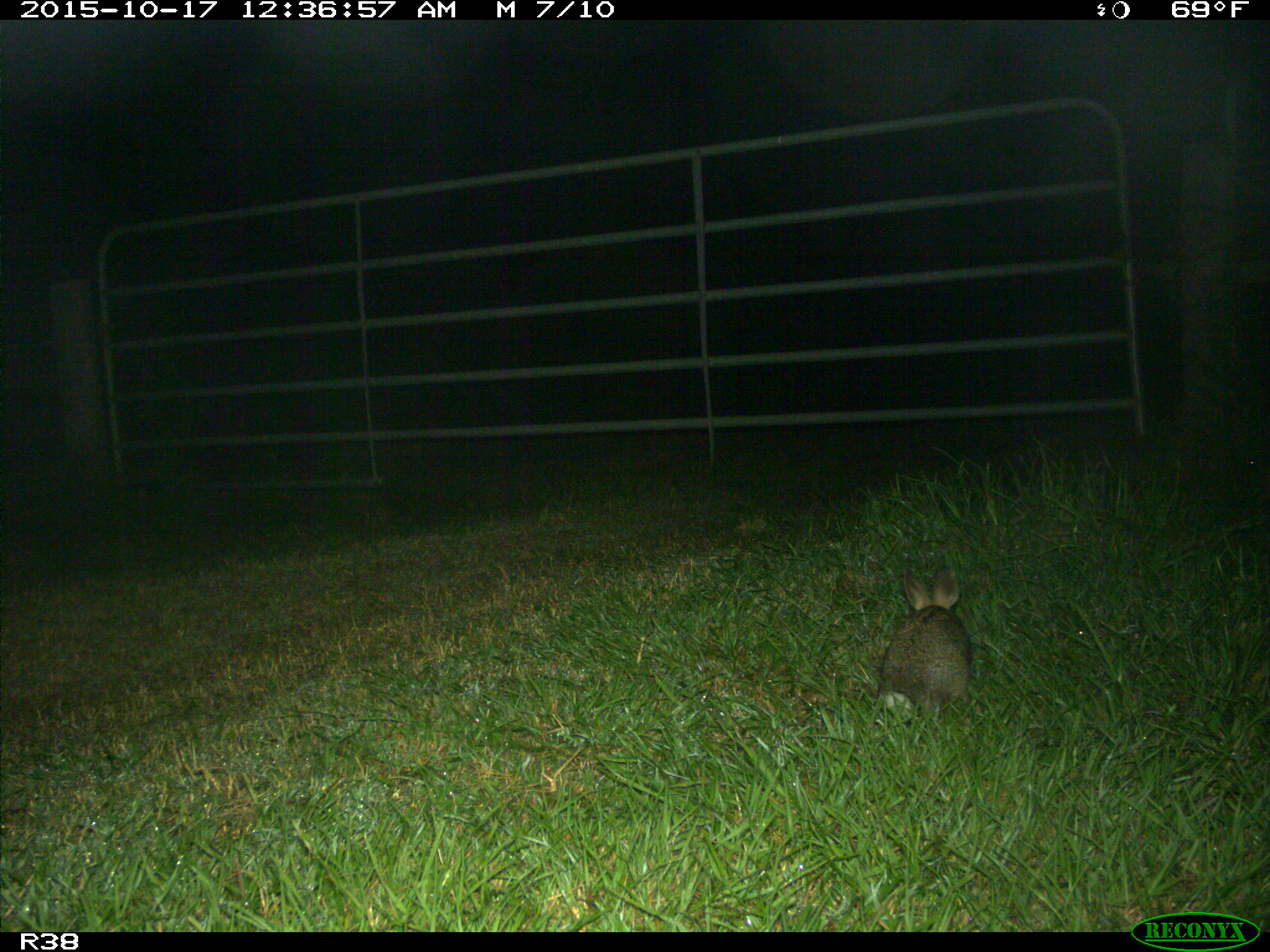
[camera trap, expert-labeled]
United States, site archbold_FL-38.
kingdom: Animalia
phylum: Chordata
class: Mammalia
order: Lagomorpha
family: Leporidae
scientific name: Leporidae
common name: rabbits and hares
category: unidentified rabbit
Unidentified rabbit (rabbits and hares) (Leporidae).